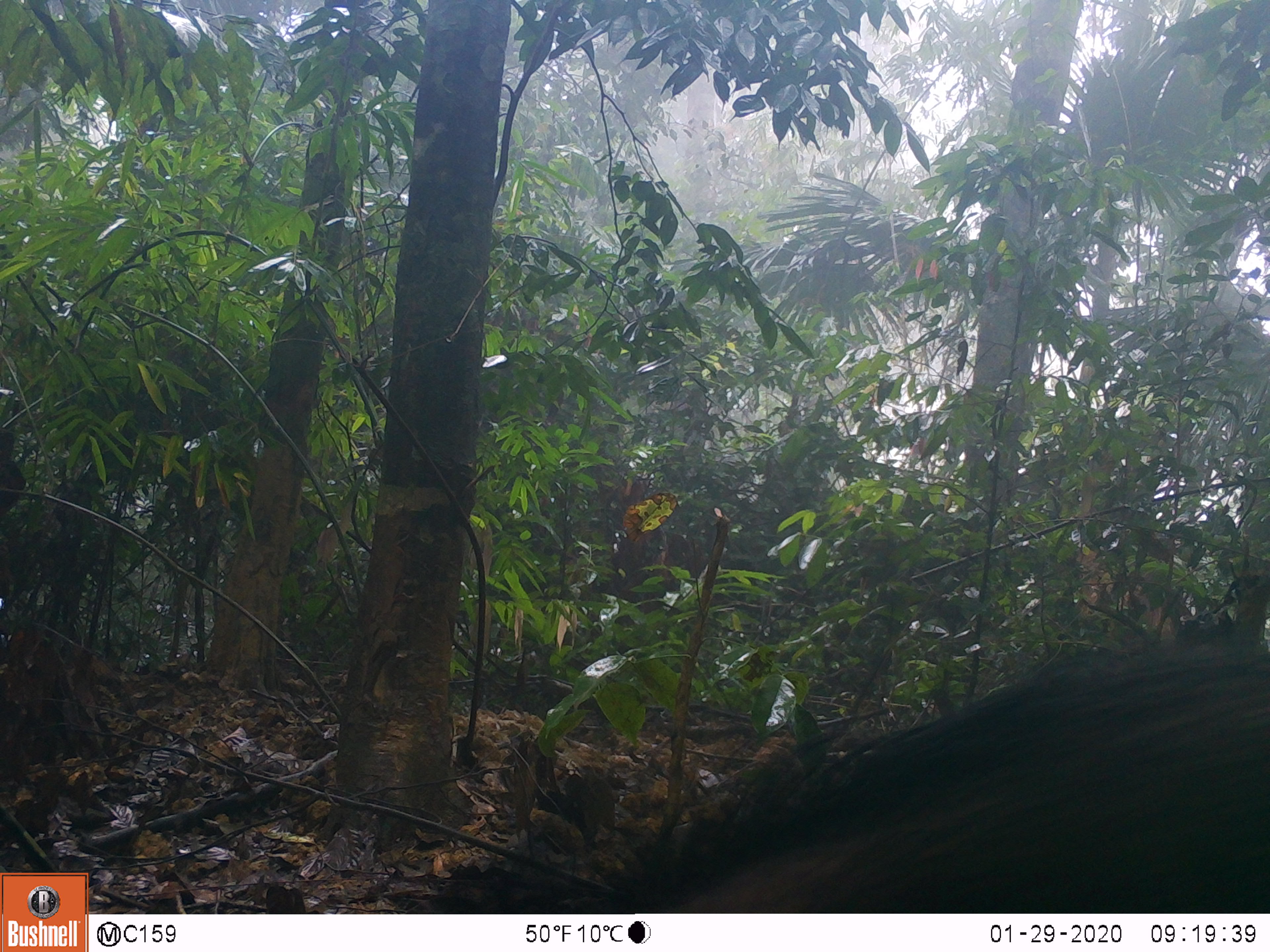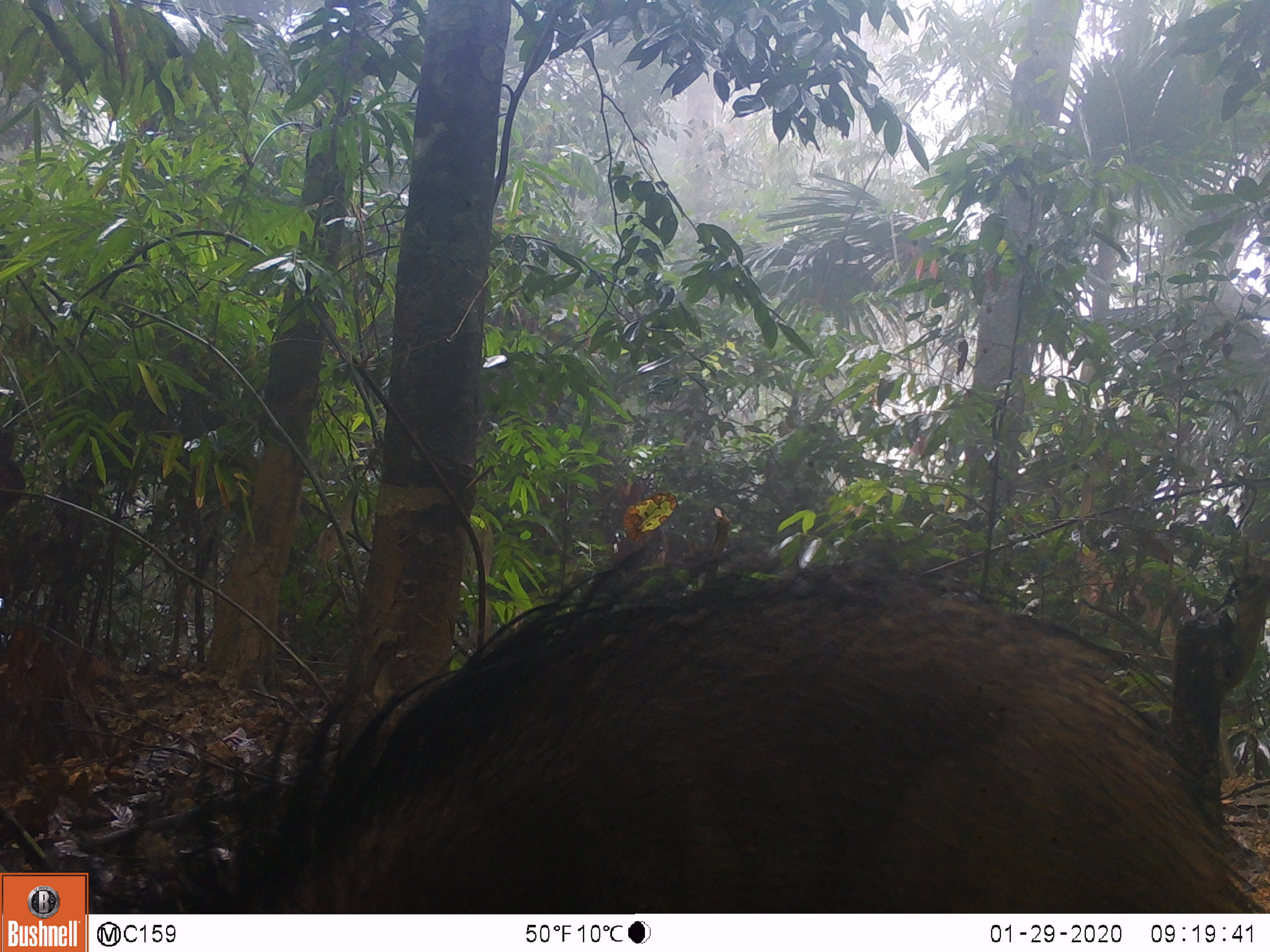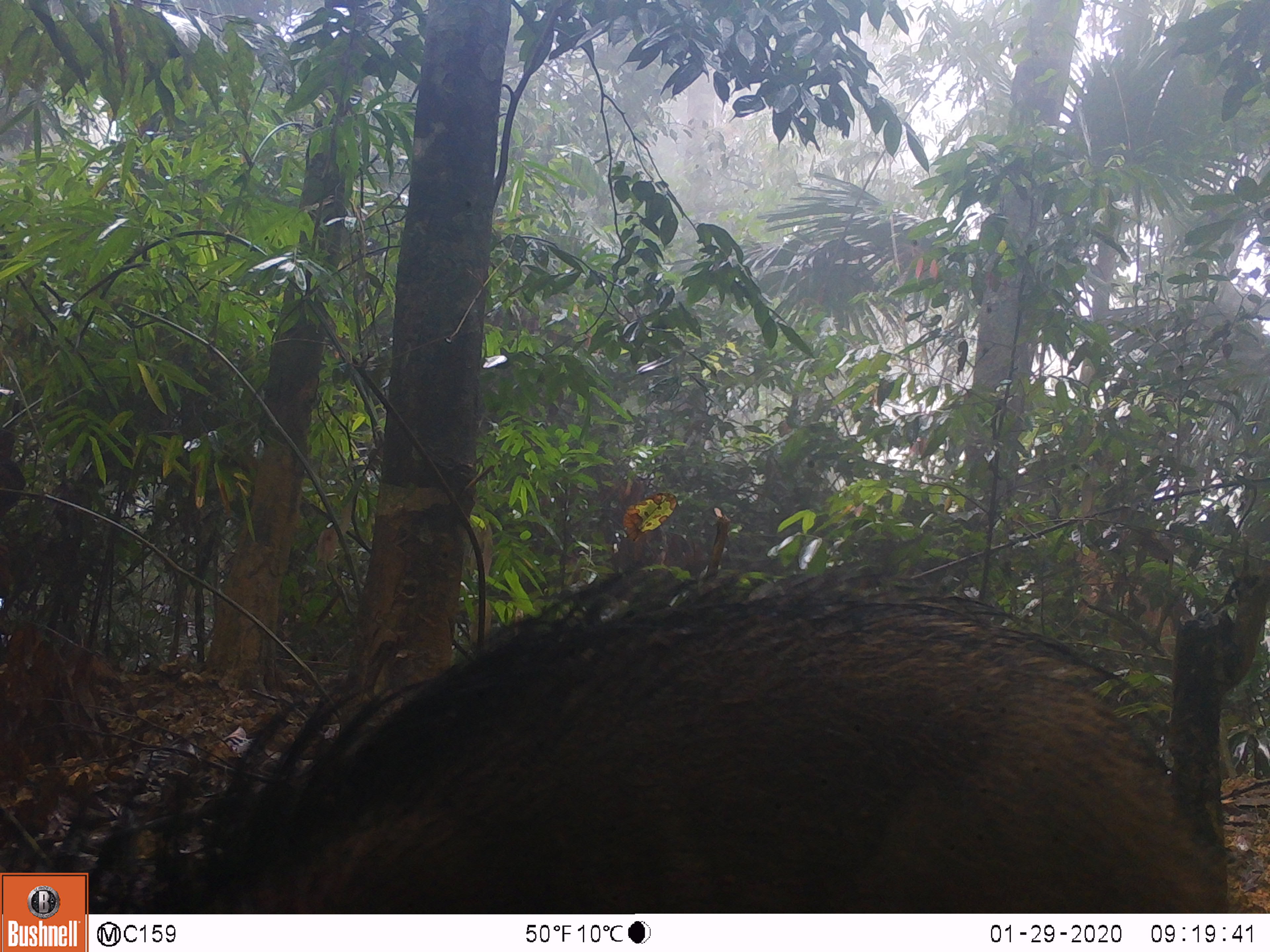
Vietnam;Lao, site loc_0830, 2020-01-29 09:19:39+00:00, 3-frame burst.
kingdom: Animalia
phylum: Chordata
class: Mammalia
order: Artiodactyla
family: Suidae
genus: Sus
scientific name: Sus scrofa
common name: eurasian wild pig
Eurasian wild pig (Sus scrofa). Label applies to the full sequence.